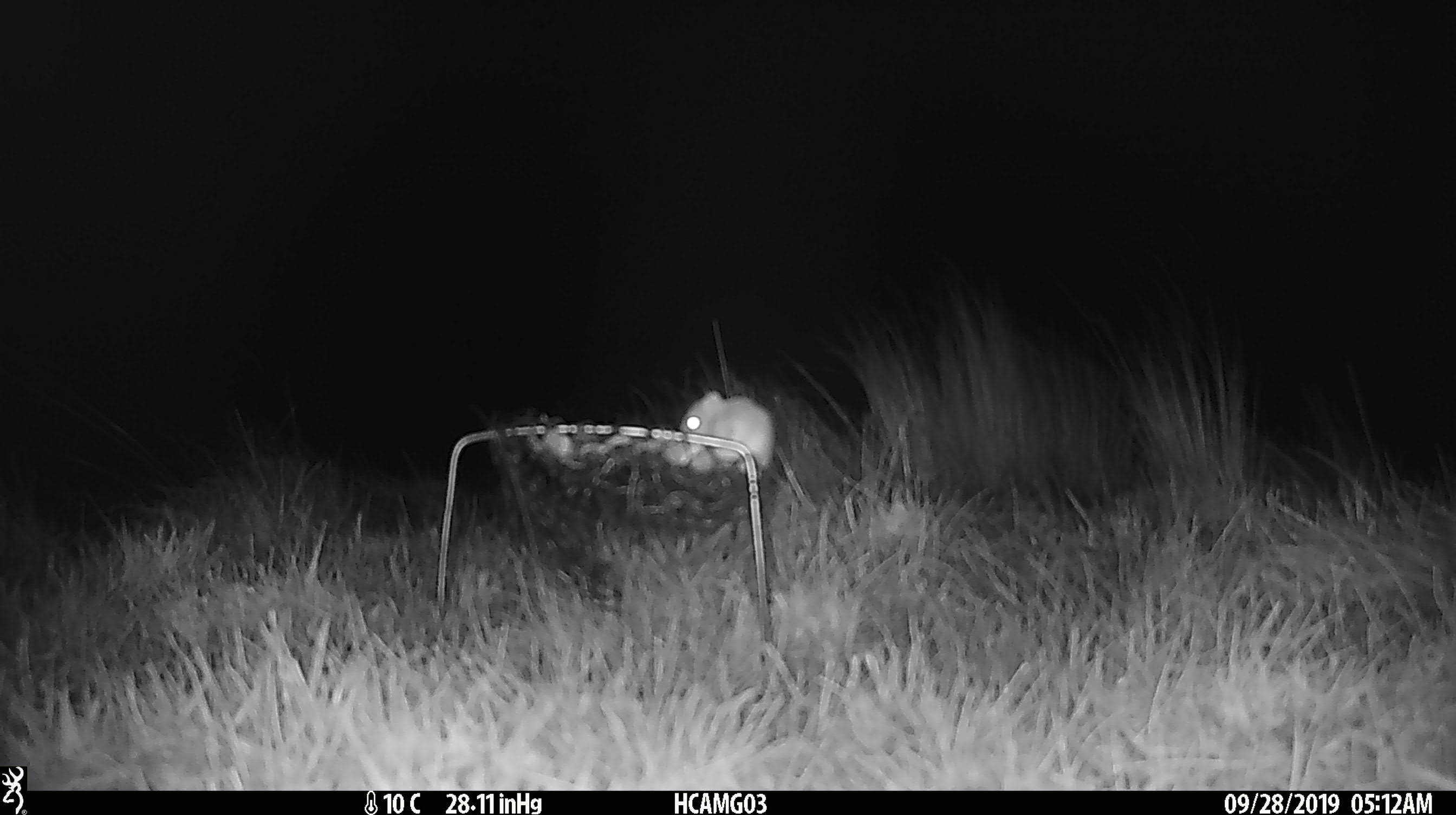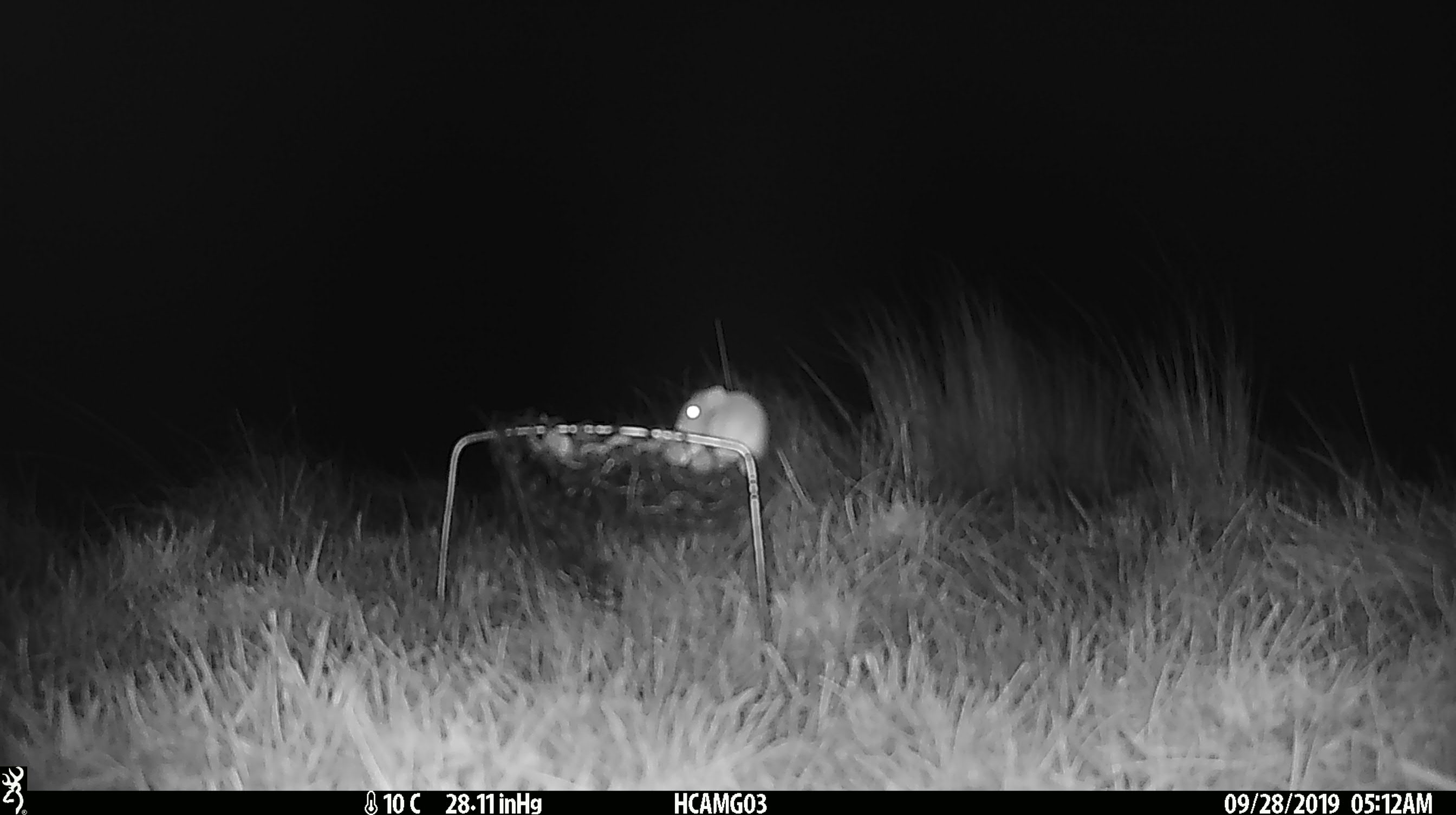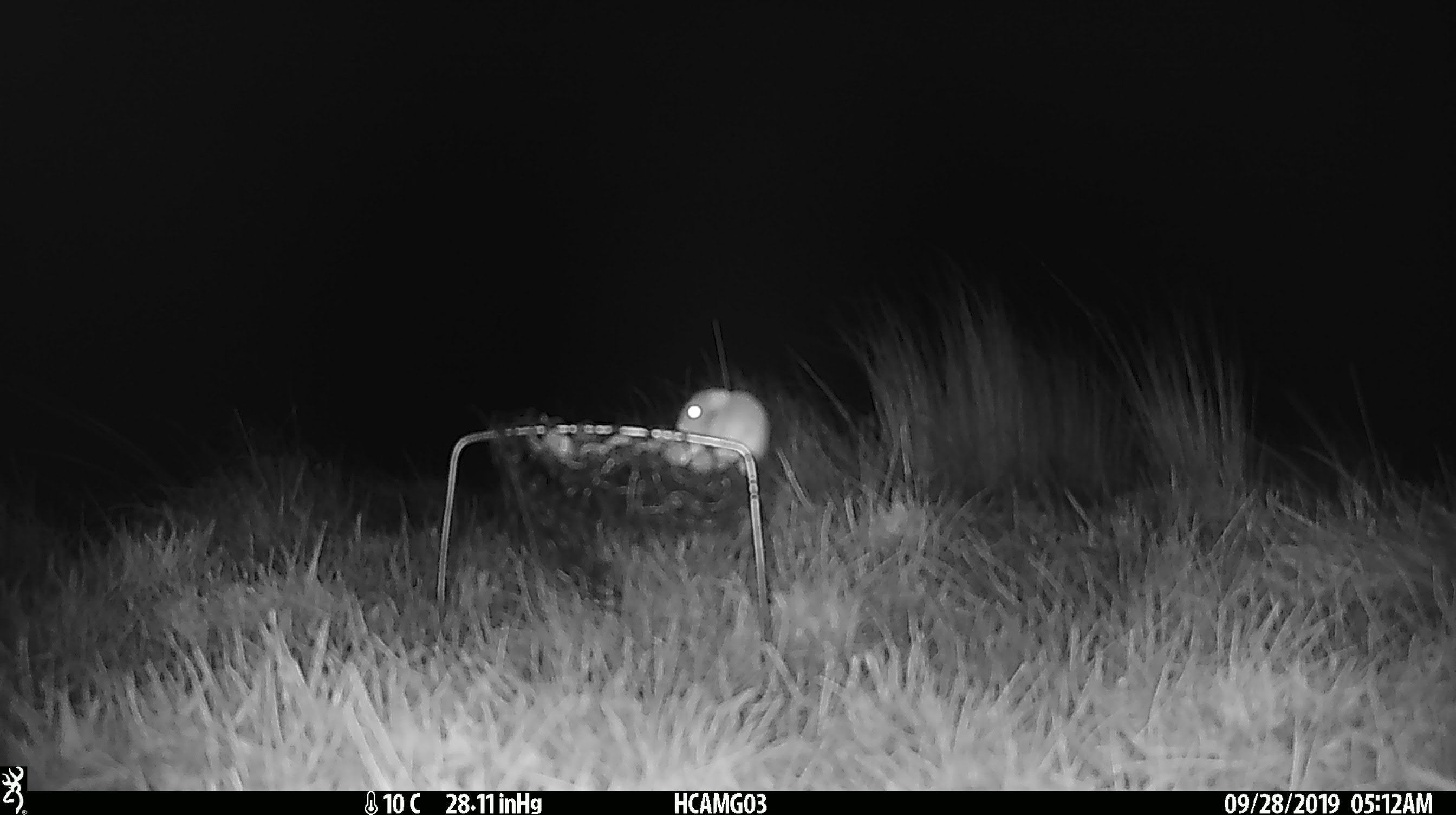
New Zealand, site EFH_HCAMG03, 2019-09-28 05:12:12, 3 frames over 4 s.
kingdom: Animalia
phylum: Chordata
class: Mammalia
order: Rodentia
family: Muridae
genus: Mus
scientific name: Mus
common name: mouse